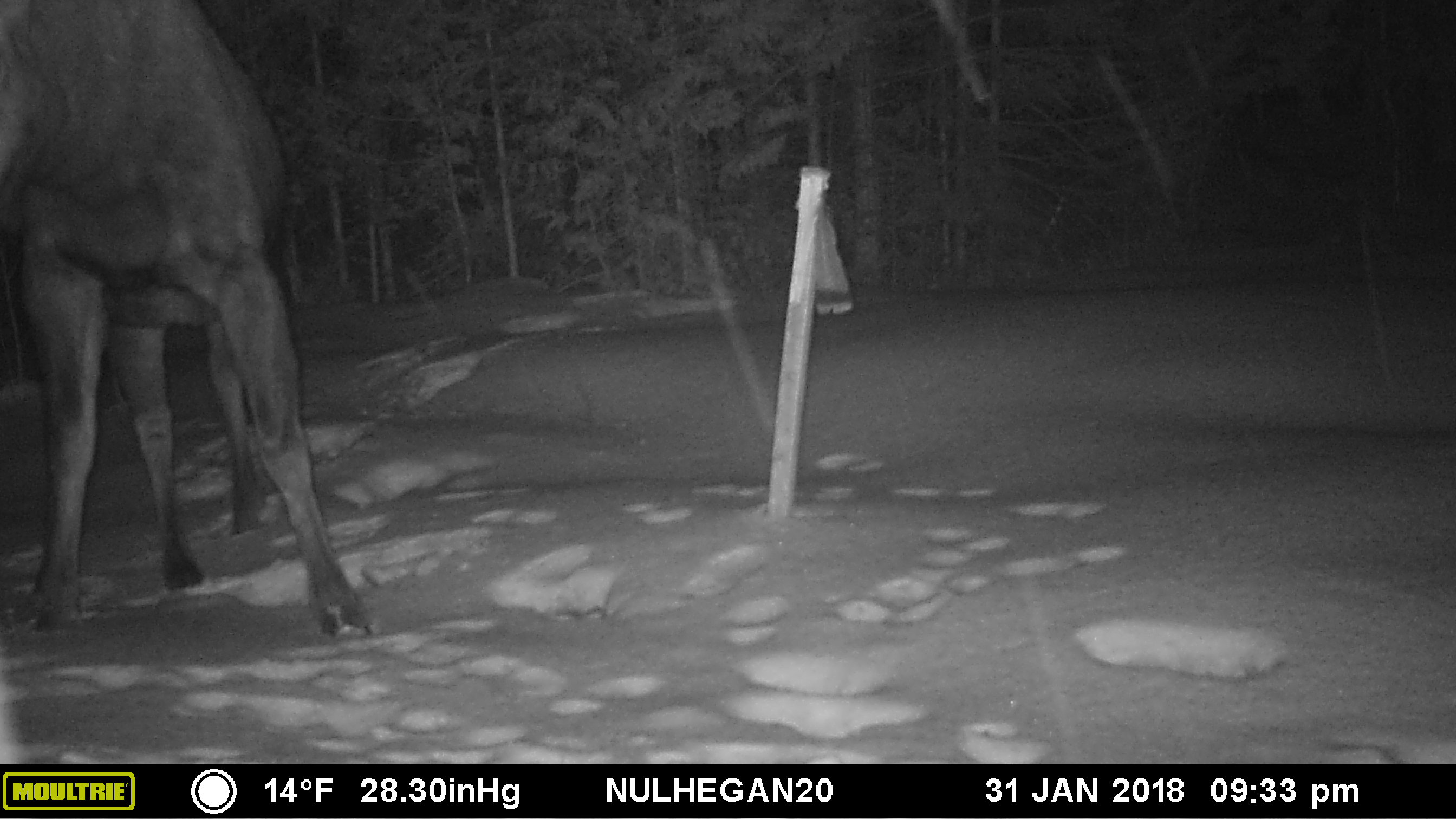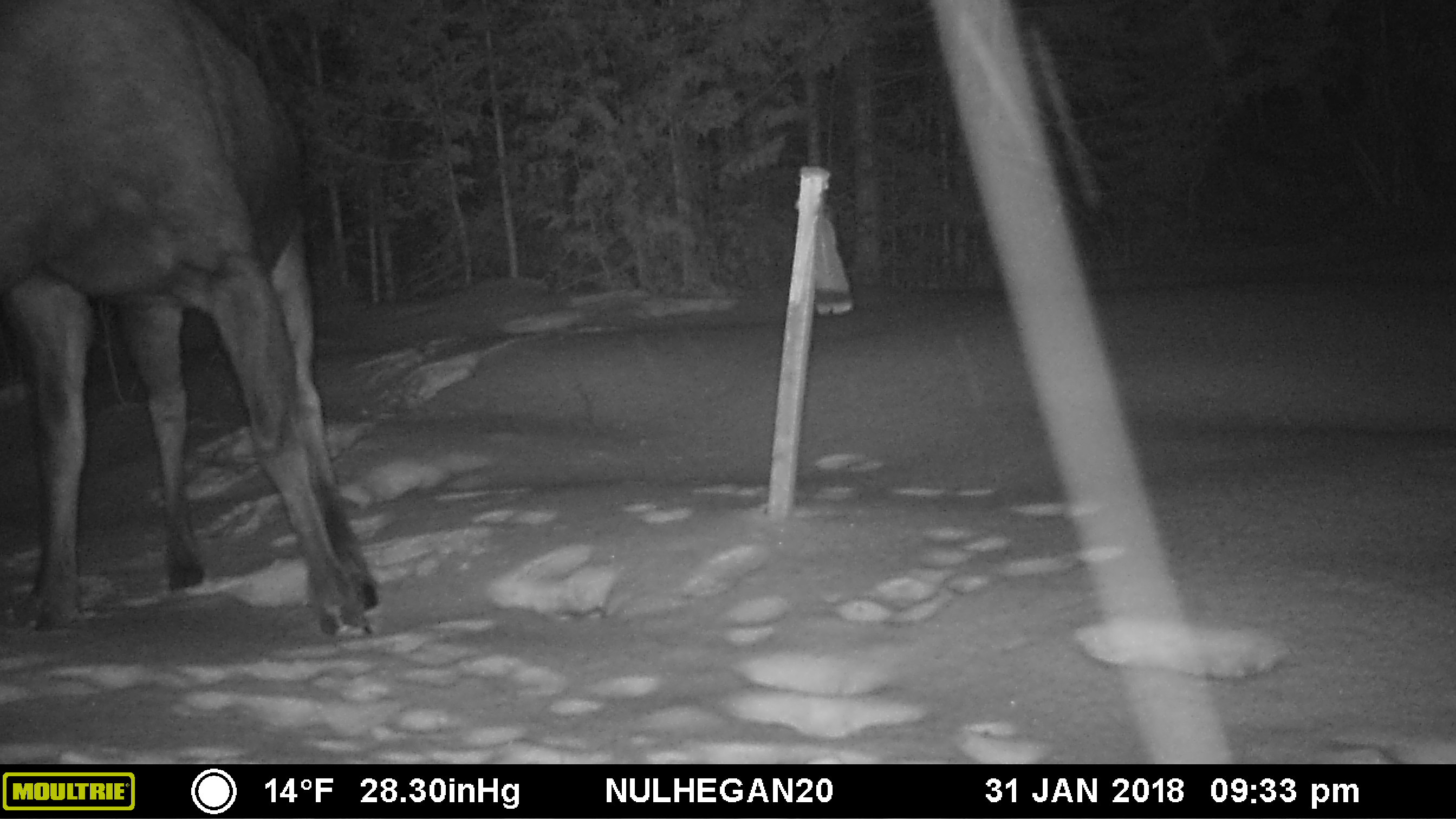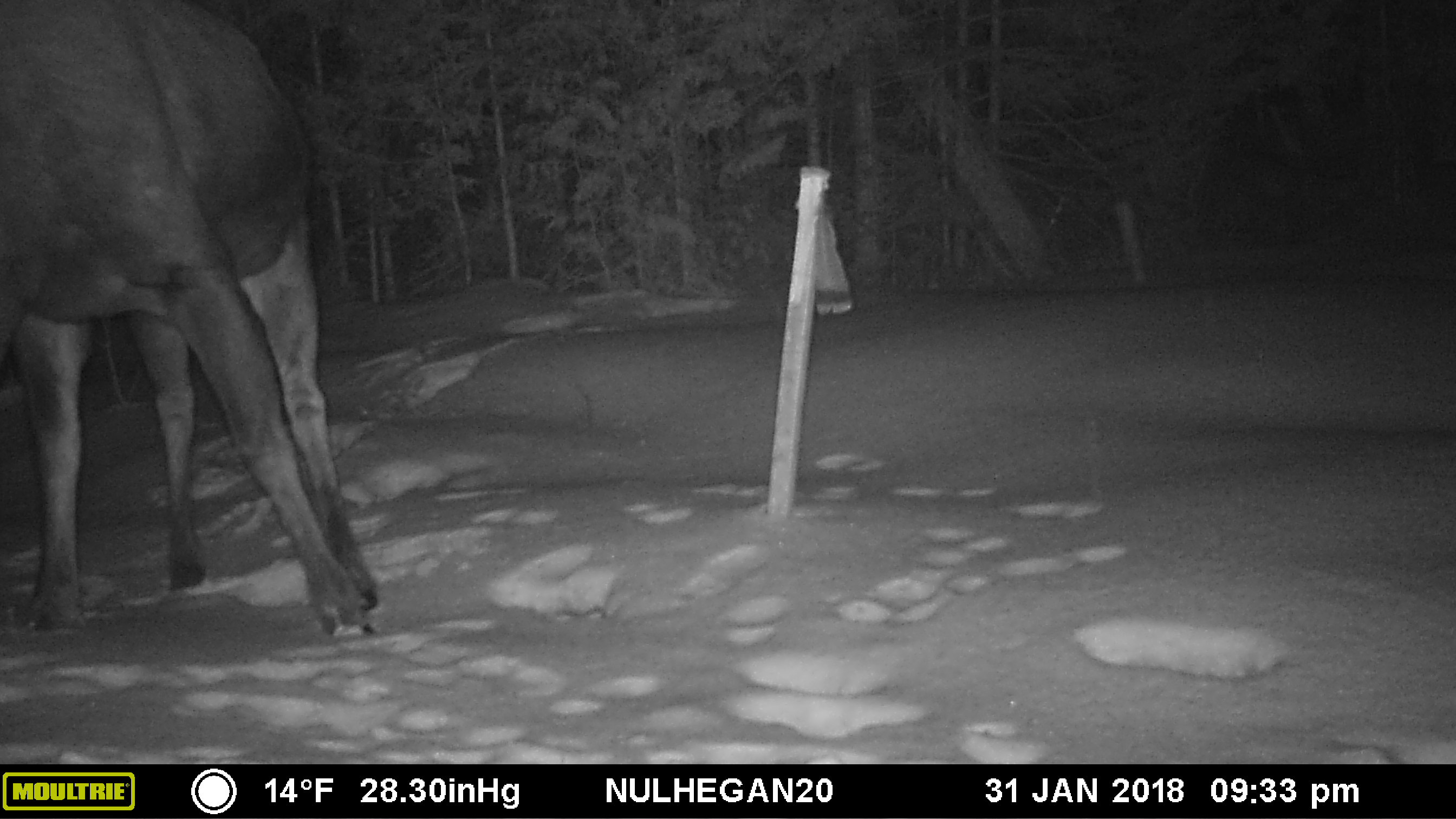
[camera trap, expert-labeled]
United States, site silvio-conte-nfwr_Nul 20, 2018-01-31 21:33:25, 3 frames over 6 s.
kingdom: Animalia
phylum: Chordata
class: Mammalia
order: Artiodactyla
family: Cervidae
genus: Alces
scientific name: Alces alces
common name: moose